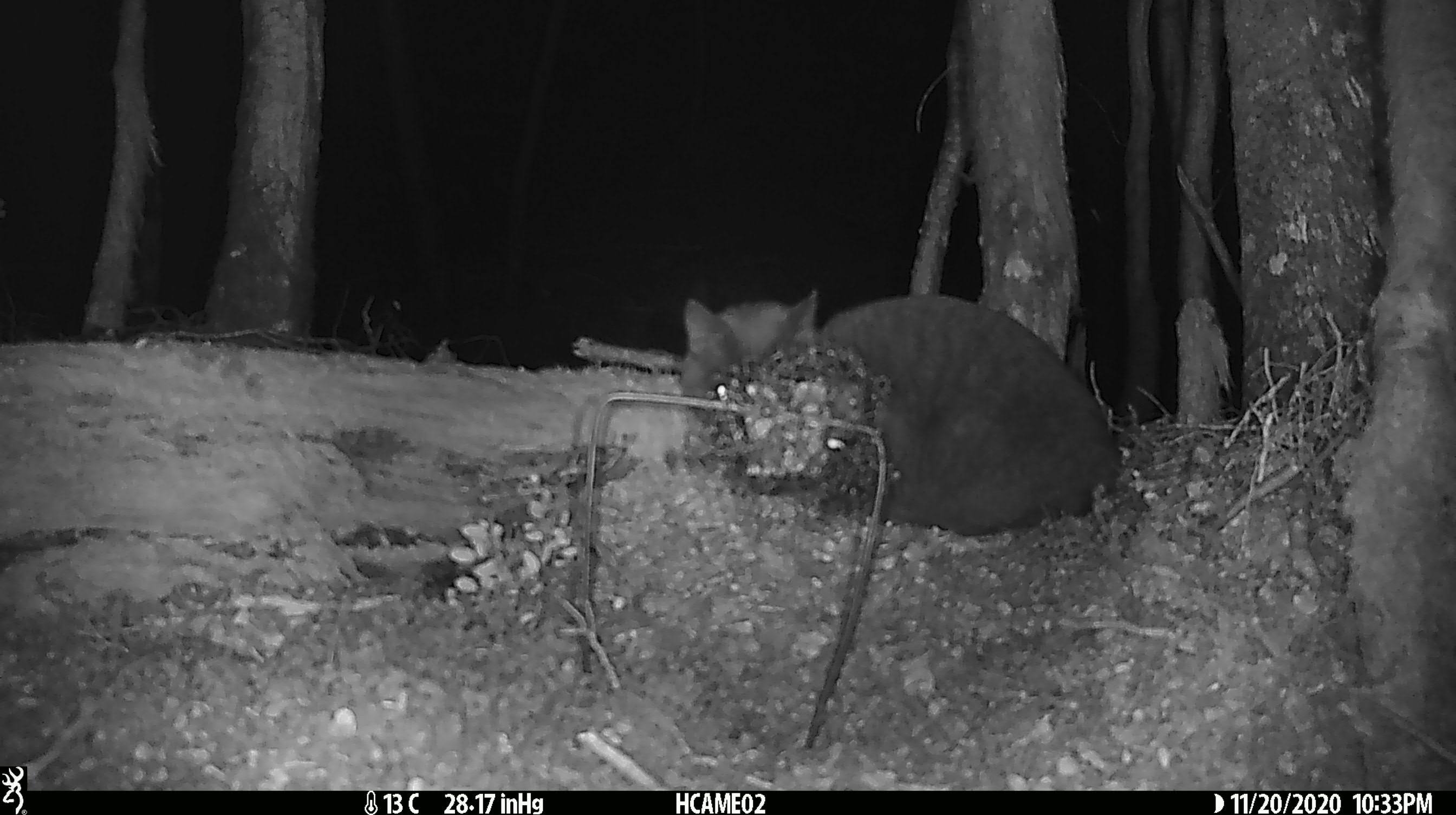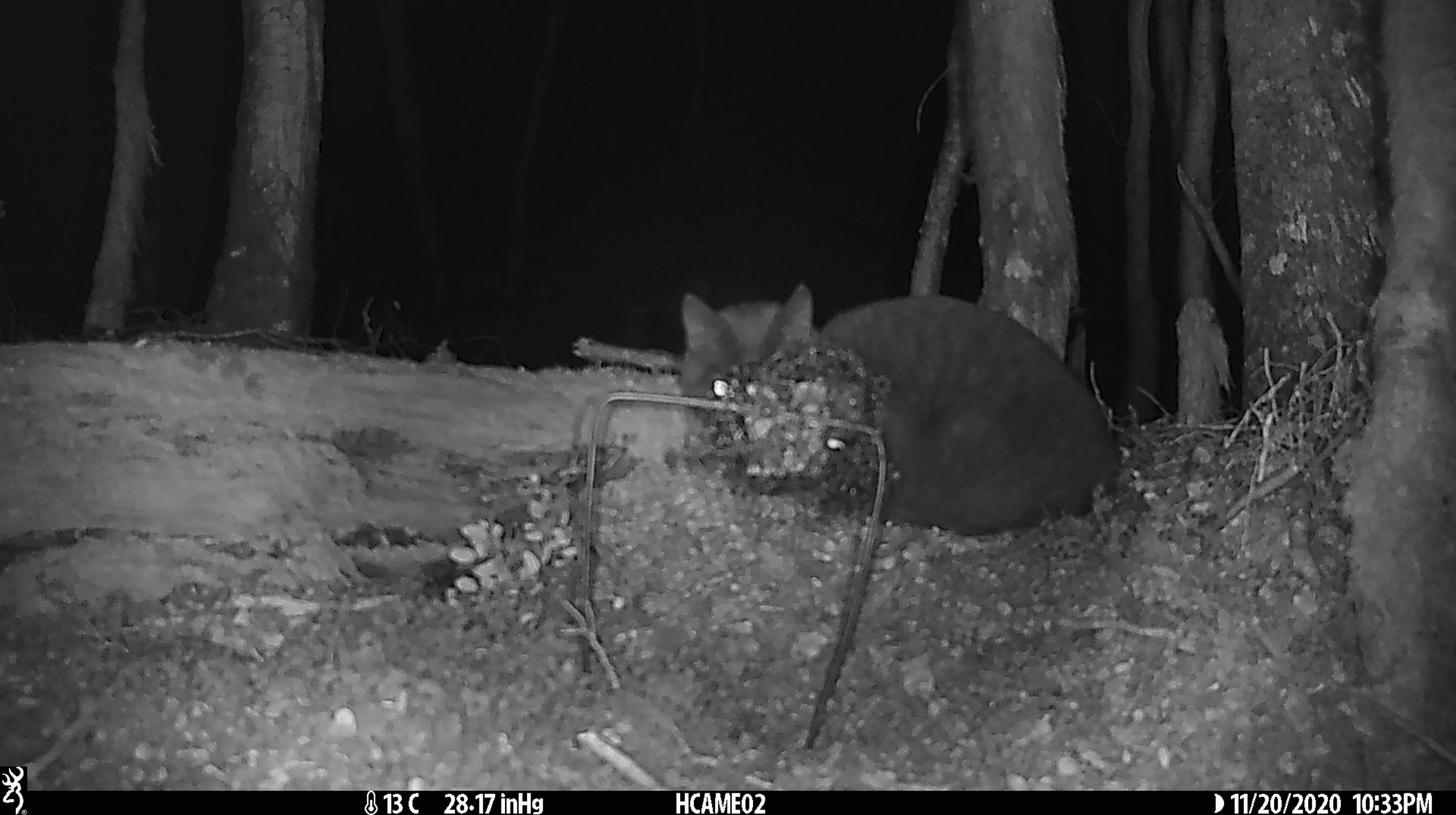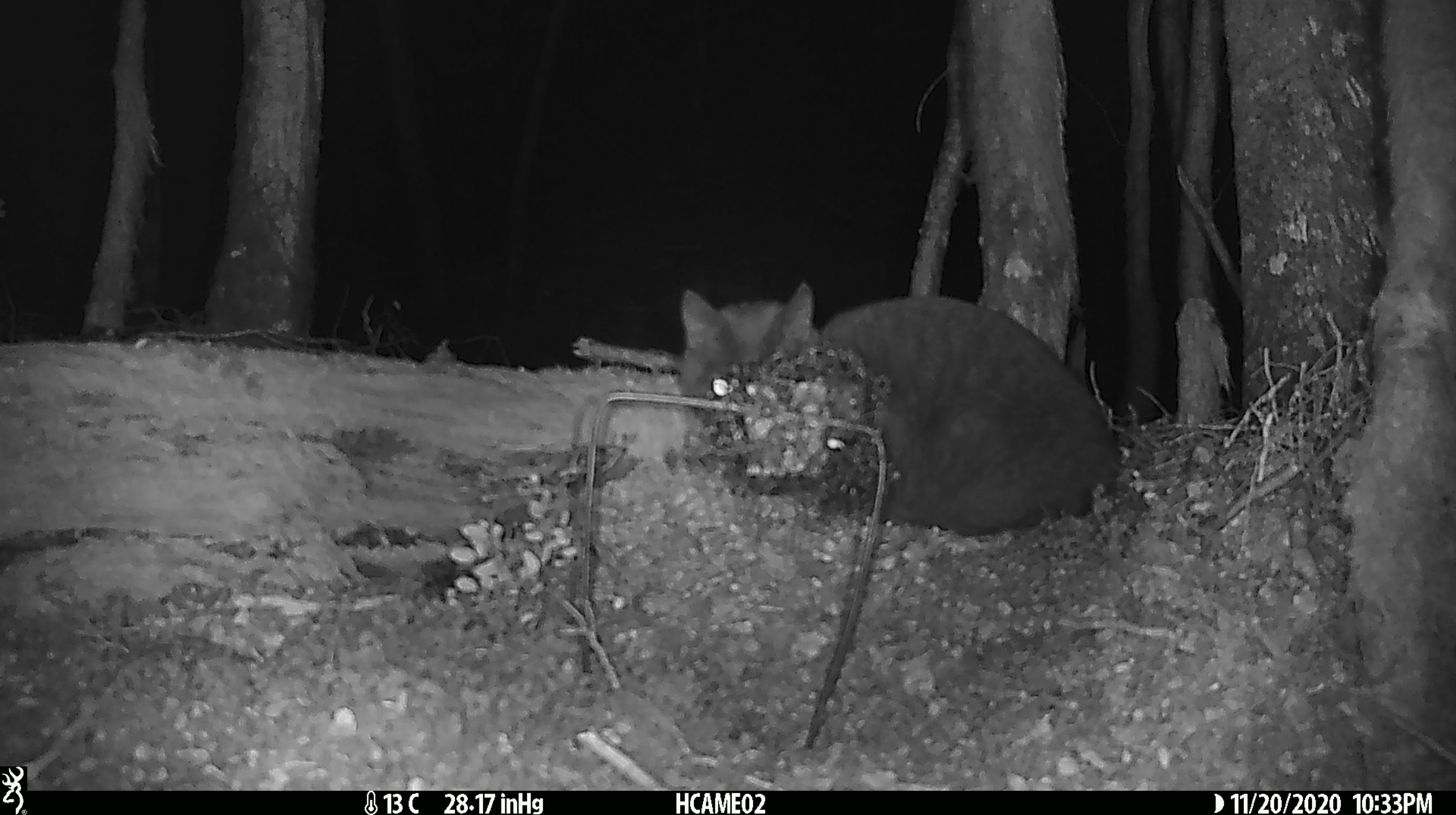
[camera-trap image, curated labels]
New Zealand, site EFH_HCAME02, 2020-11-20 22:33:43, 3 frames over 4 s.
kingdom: Animalia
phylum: Chordata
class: Mammalia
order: Carnivora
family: Felidae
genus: Felis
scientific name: Felis catus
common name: domestic cat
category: cat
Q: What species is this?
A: Cat (domestic cat) (Felis catus).